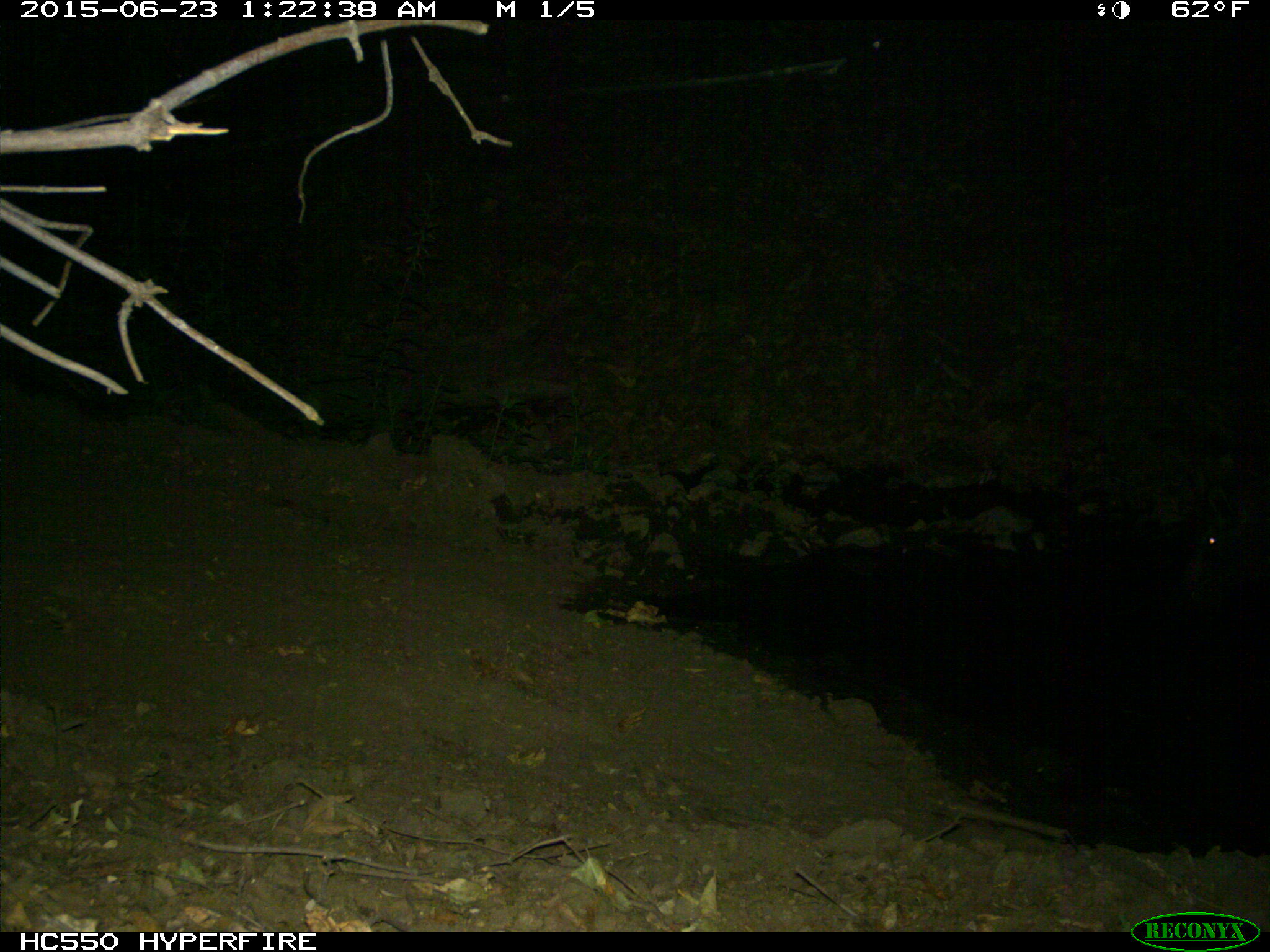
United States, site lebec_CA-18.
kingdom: Animalia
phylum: Chordata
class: Mammalia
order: Artiodactyla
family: Suidae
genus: Sus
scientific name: Sus scrofa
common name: wild boar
Sus scrofa (wild boar).